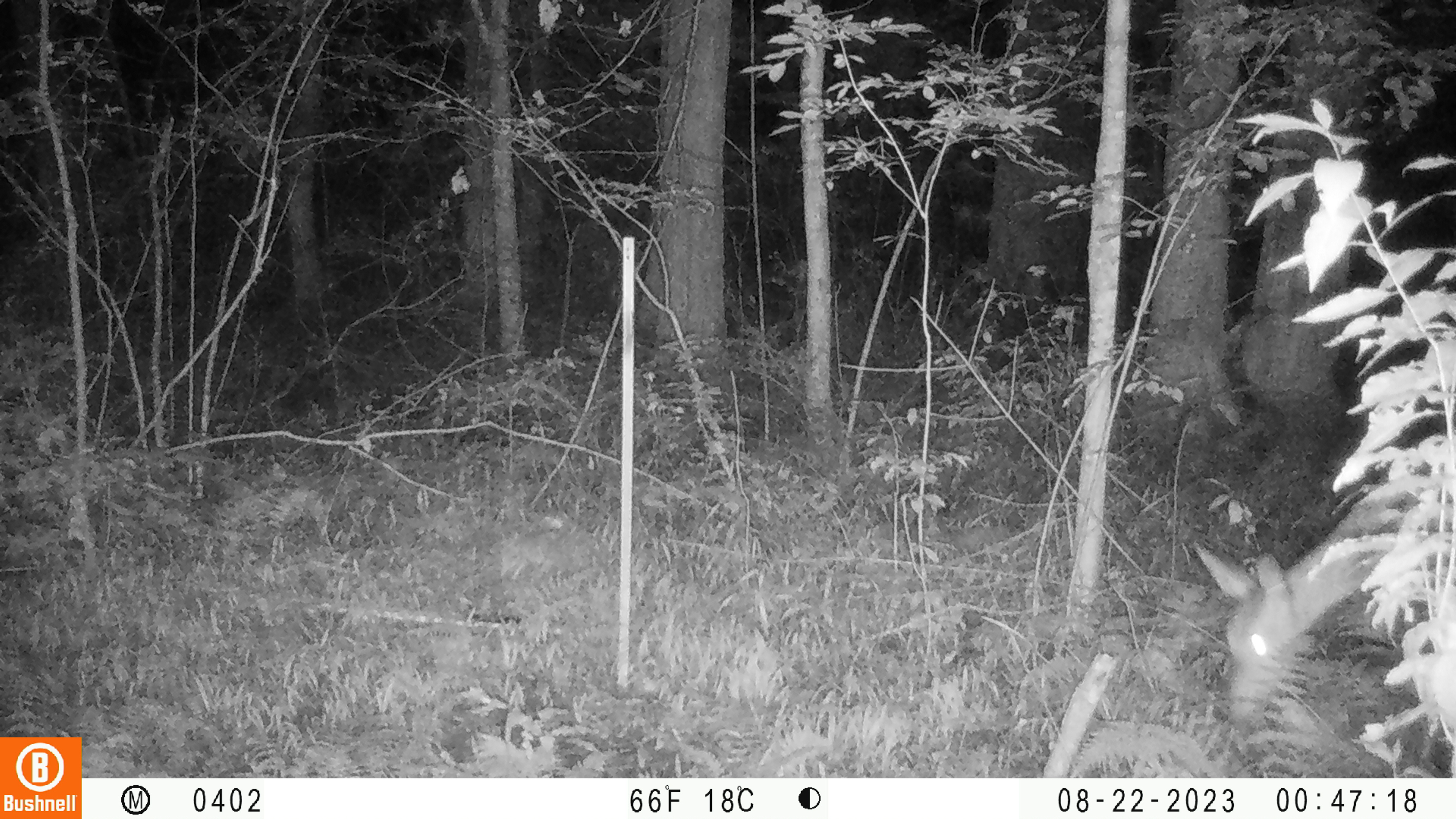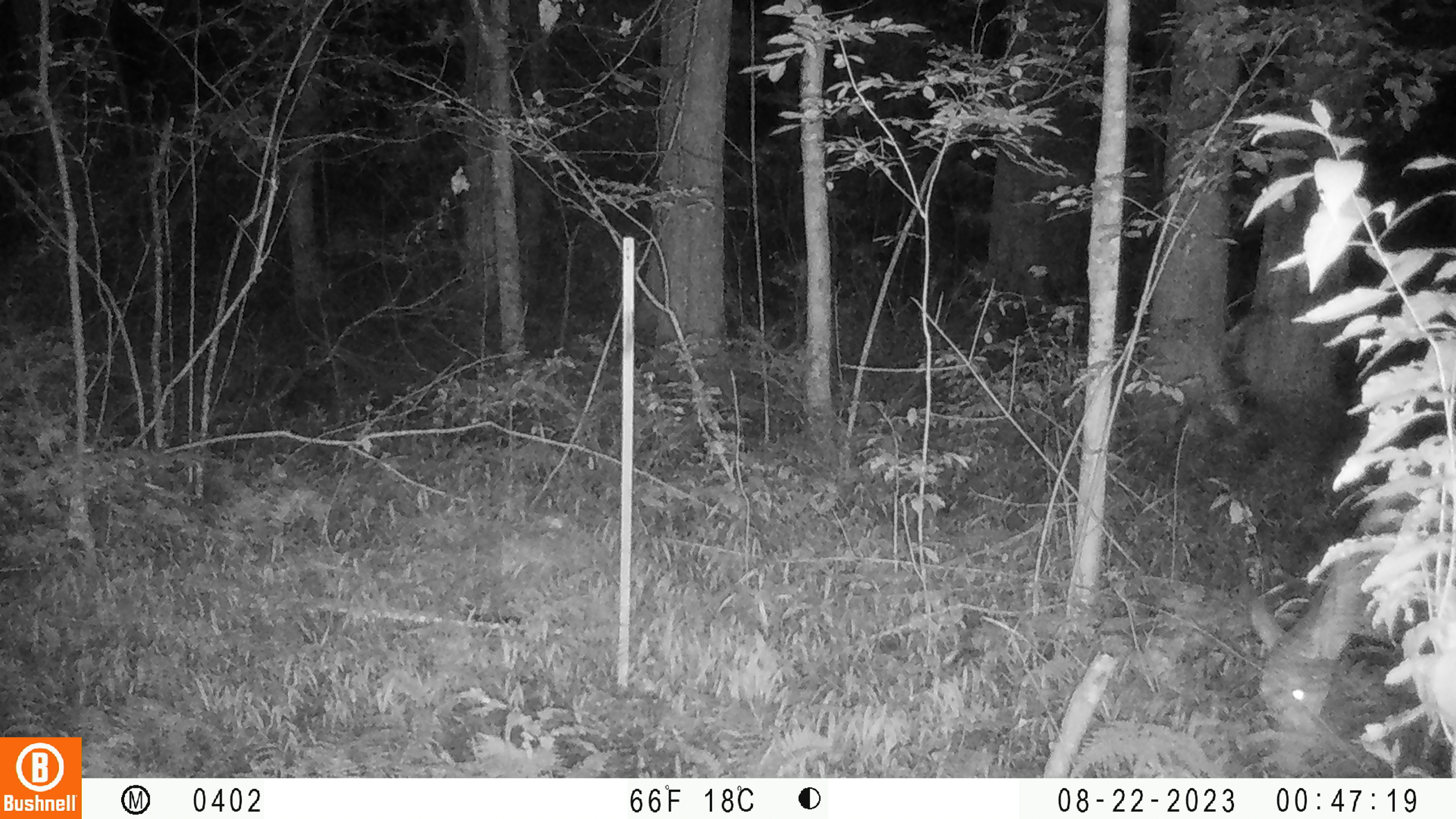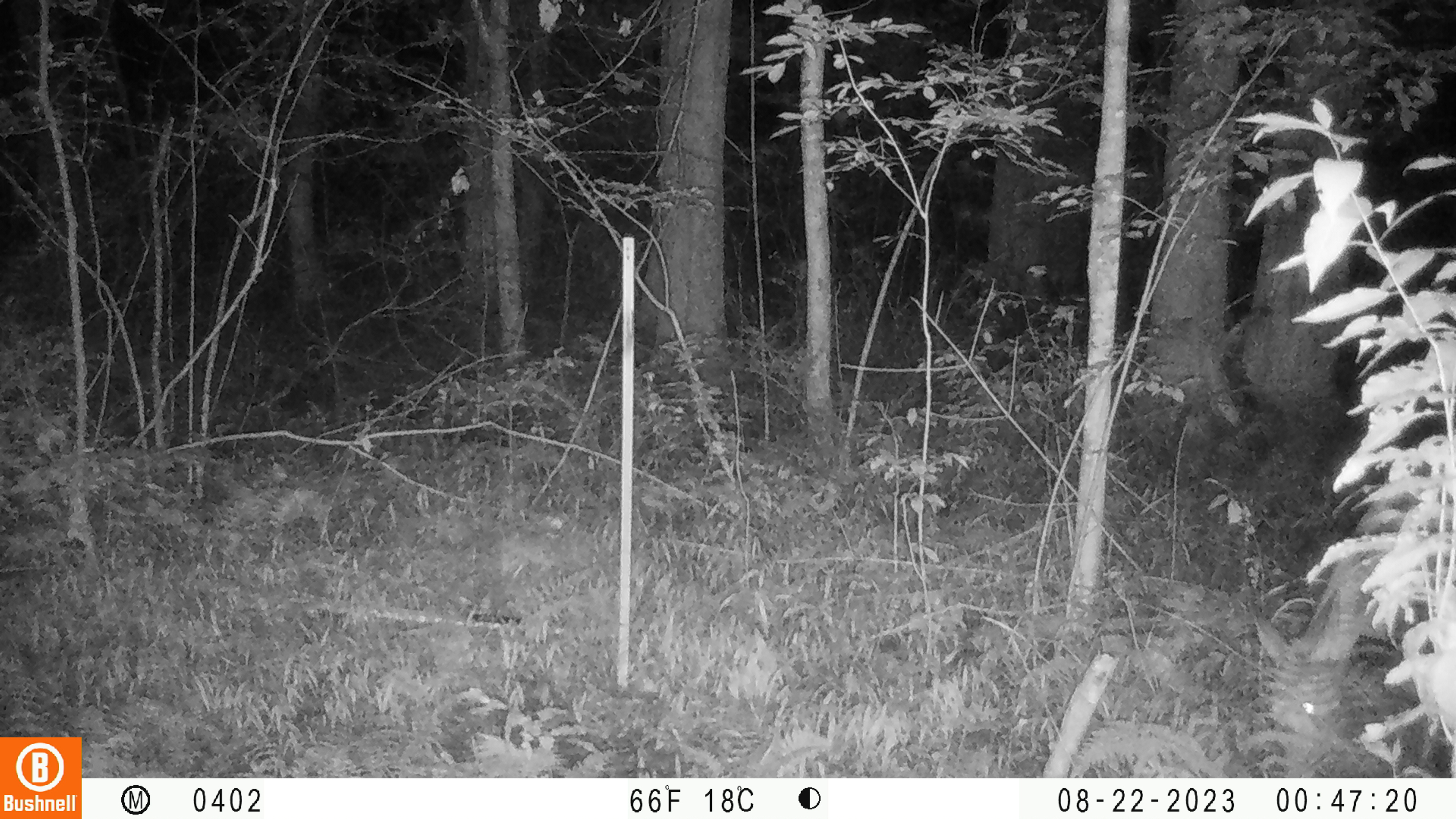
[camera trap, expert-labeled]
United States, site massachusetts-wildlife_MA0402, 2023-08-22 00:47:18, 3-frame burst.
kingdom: Animalia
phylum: Chordata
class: Mammalia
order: Artiodactyla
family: Cervidae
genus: Odocoileus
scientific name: Odocoileus virginianus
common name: white-tailed deer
White-tailed deer (Odocoileus virginianus).